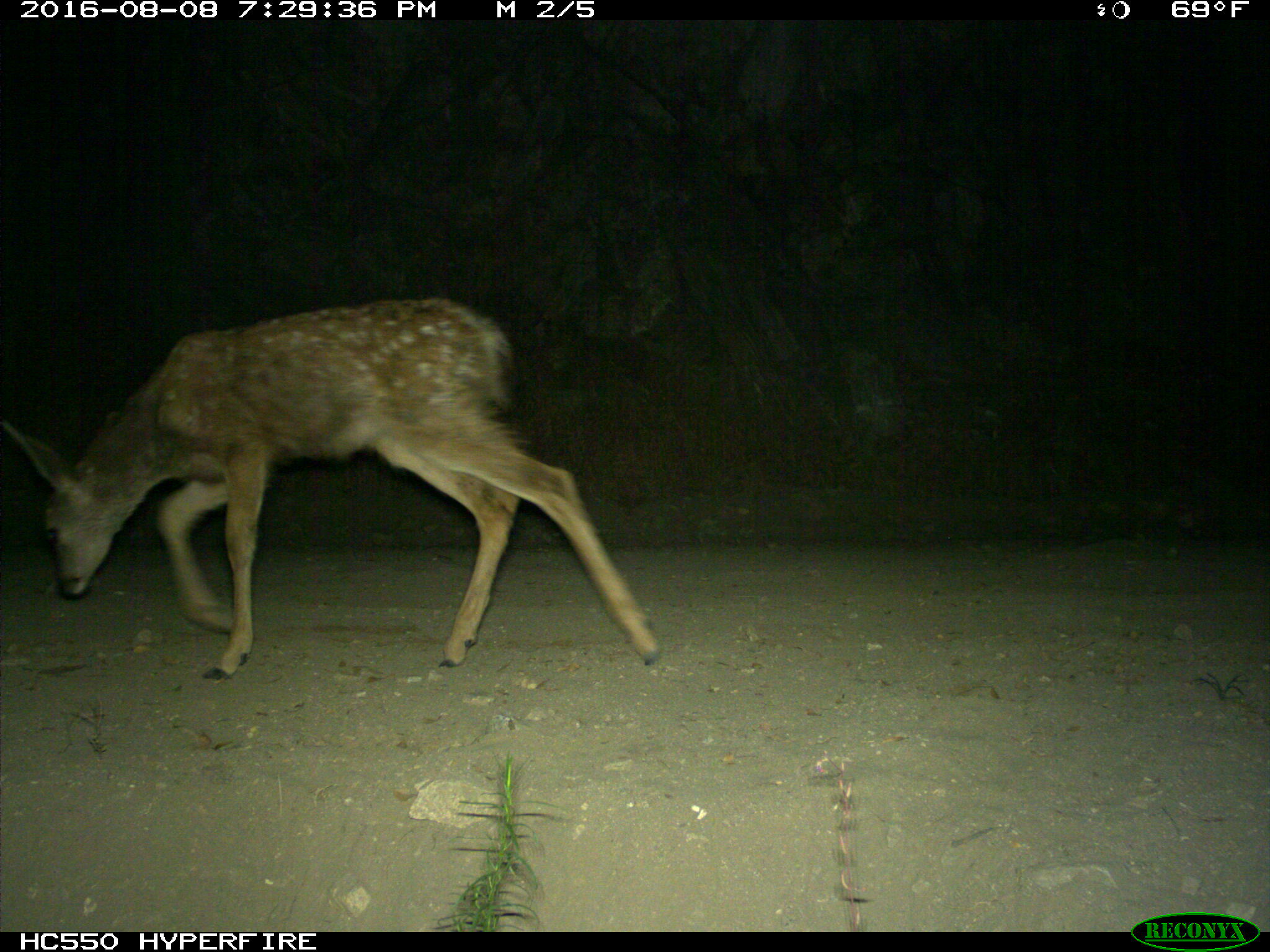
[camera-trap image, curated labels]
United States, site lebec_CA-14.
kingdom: Animalia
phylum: Chordata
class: Mammalia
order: Artiodactyla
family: Cervidae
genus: Odocoileus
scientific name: Odocoileus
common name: deer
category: unidentified deer